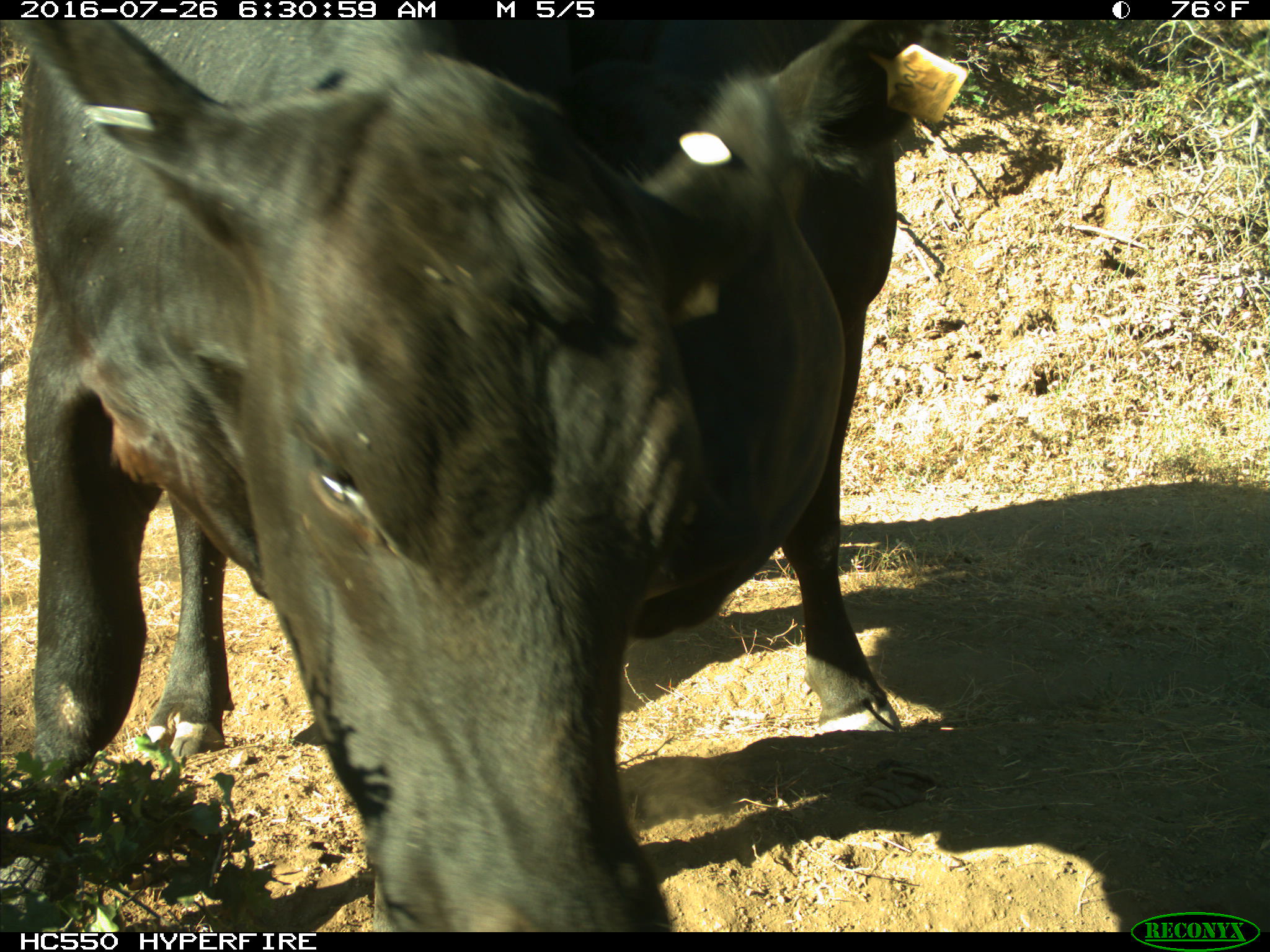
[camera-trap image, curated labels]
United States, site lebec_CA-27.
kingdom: Animalia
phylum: Chordata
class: Mammalia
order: Artiodactyla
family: Bovidae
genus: Bos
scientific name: Bos taurus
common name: domestic cow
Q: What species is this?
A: Bos taurus (domestic cow).